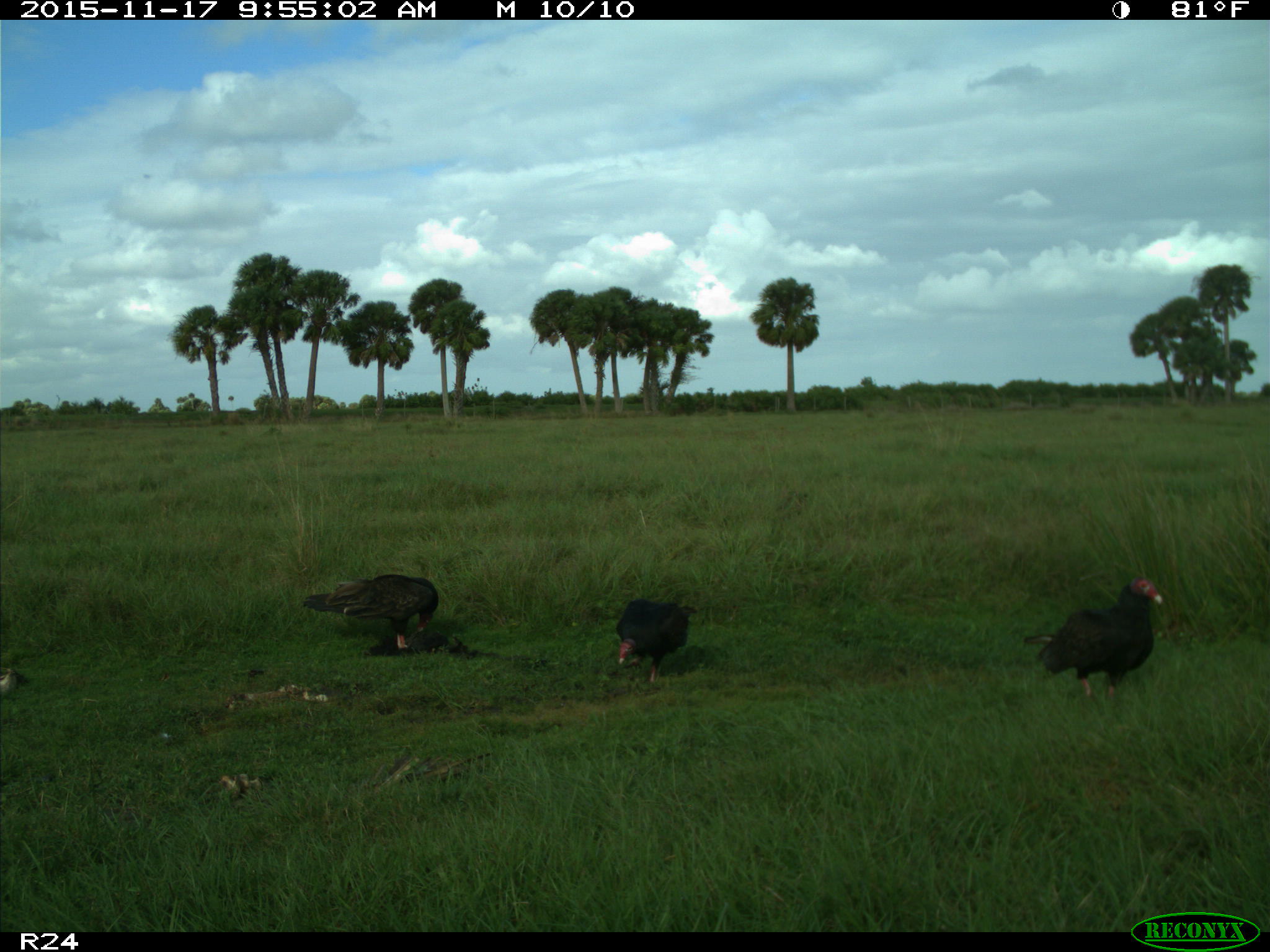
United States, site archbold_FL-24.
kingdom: Animalia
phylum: Chordata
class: Aves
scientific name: Aves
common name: birds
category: unidentified bird